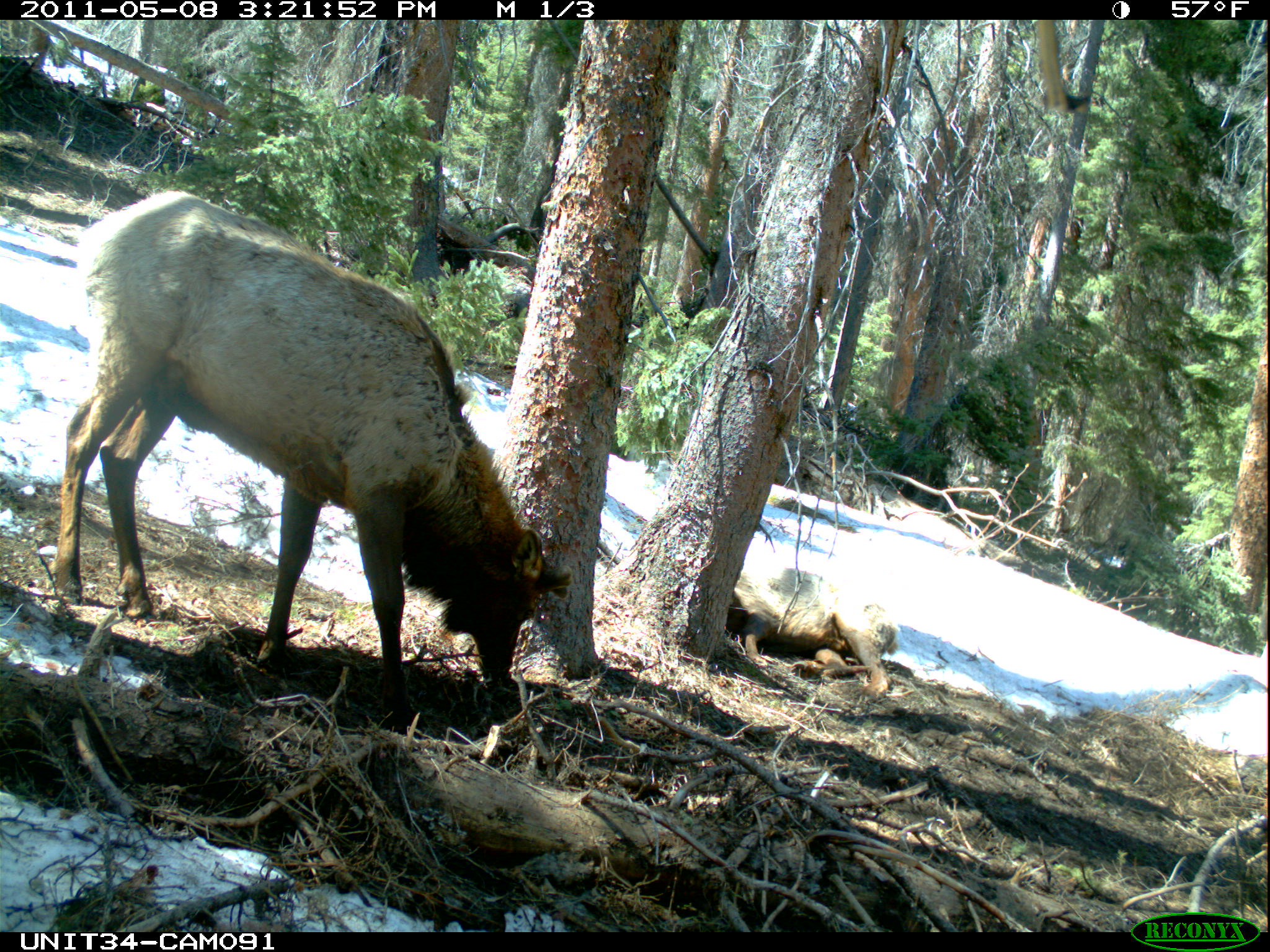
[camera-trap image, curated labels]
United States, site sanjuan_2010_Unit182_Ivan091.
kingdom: Animalia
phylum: Chordata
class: Mammalia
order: Artiodactyla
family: Cervidae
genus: Cervus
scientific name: Cervus elaphus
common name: red deer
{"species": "Cervus elaphus (red deer)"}